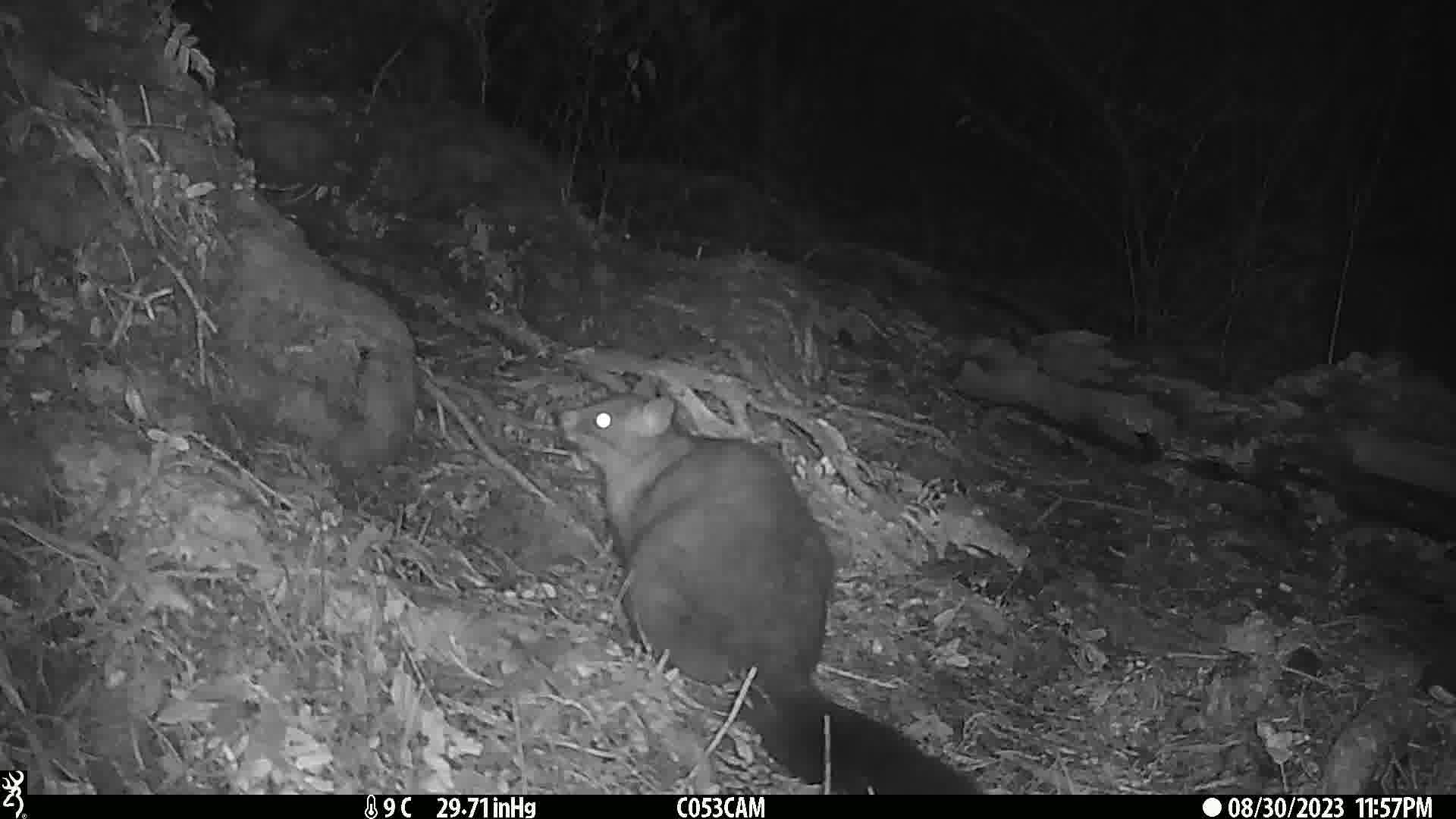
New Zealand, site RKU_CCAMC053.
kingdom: Animalia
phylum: Chordata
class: Mammalia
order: Diprotodontia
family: Phalangeridae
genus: Trichosurus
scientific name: Trichosurus vulpecula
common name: common brushtail possum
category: possum